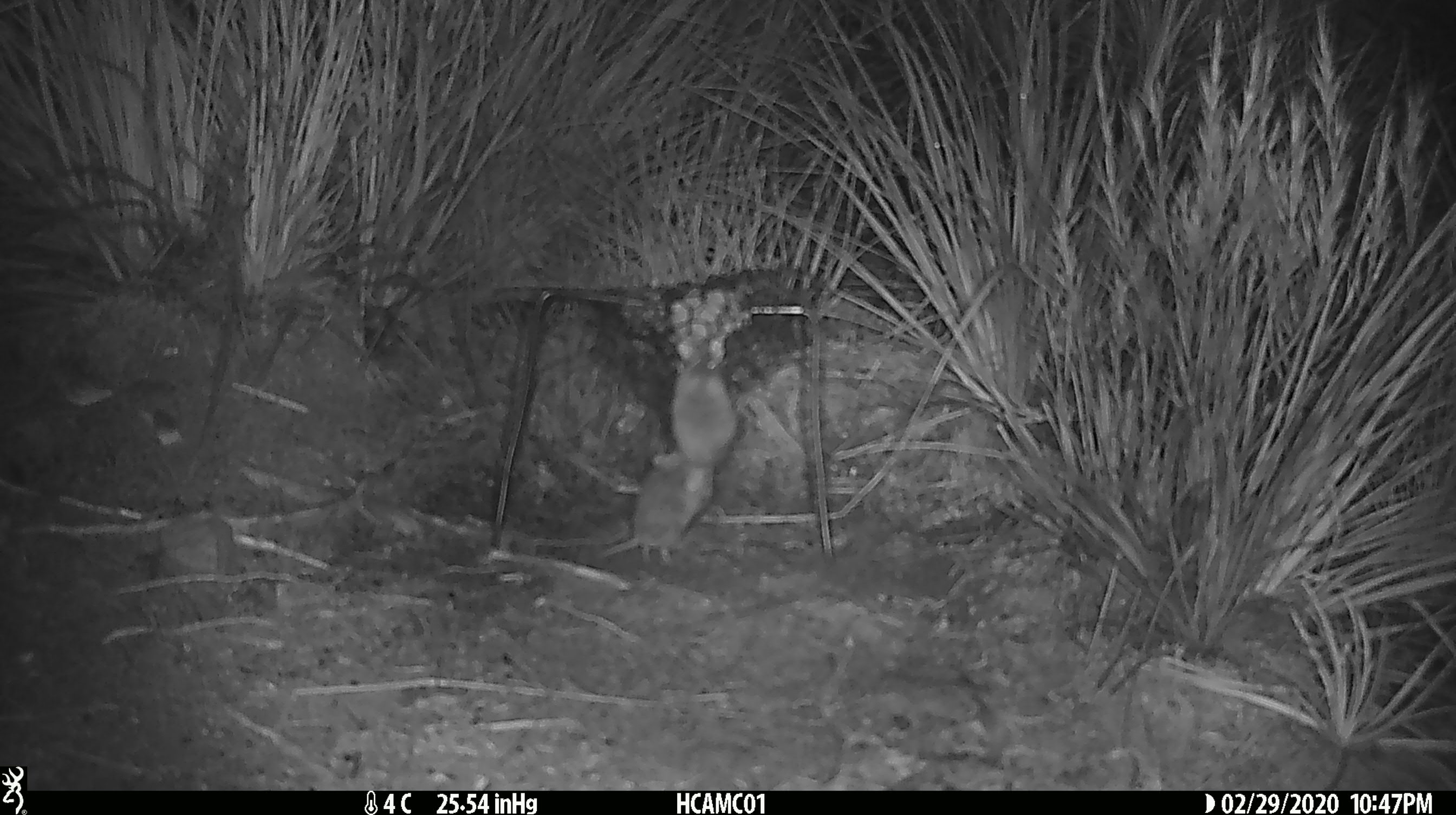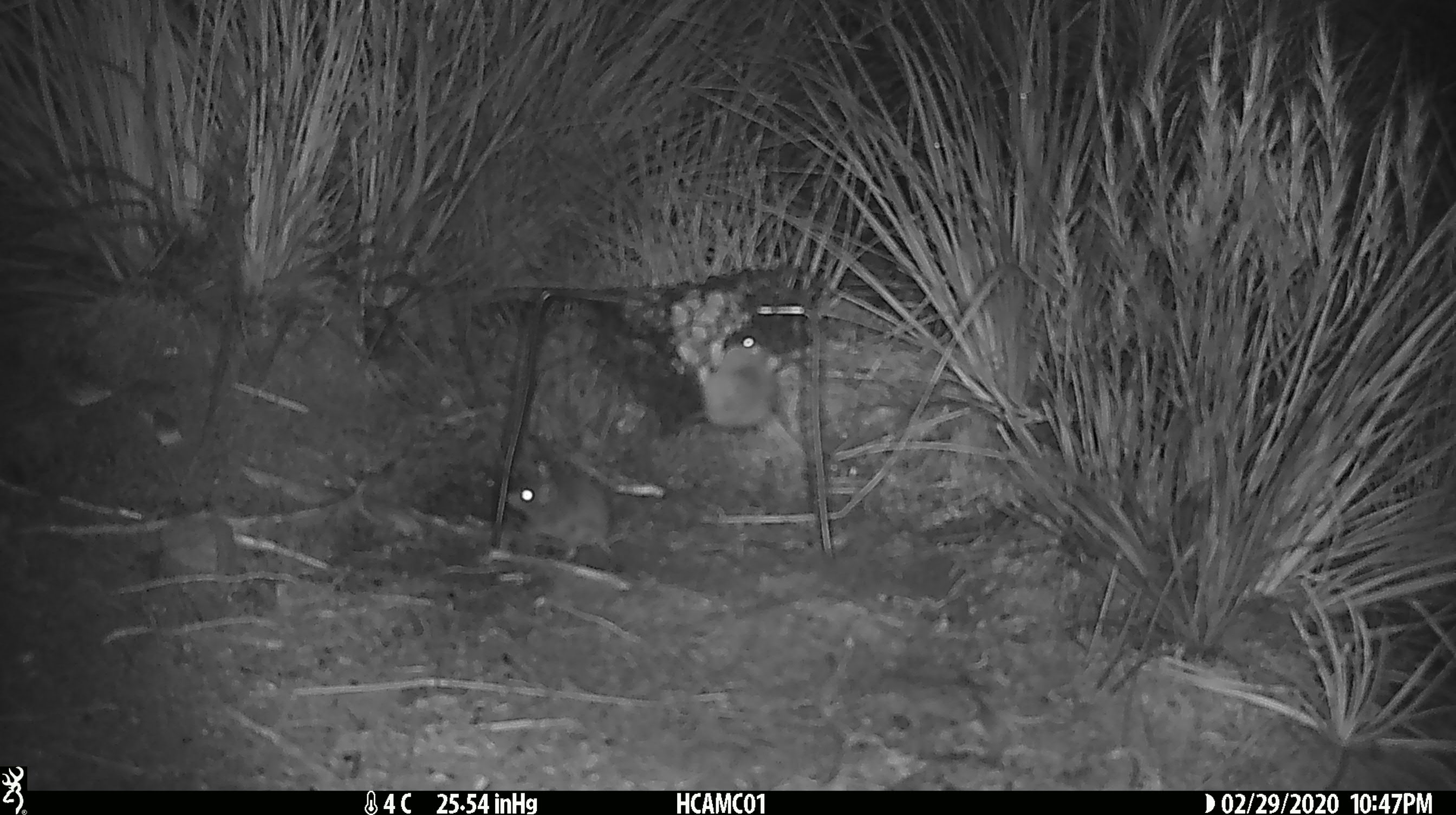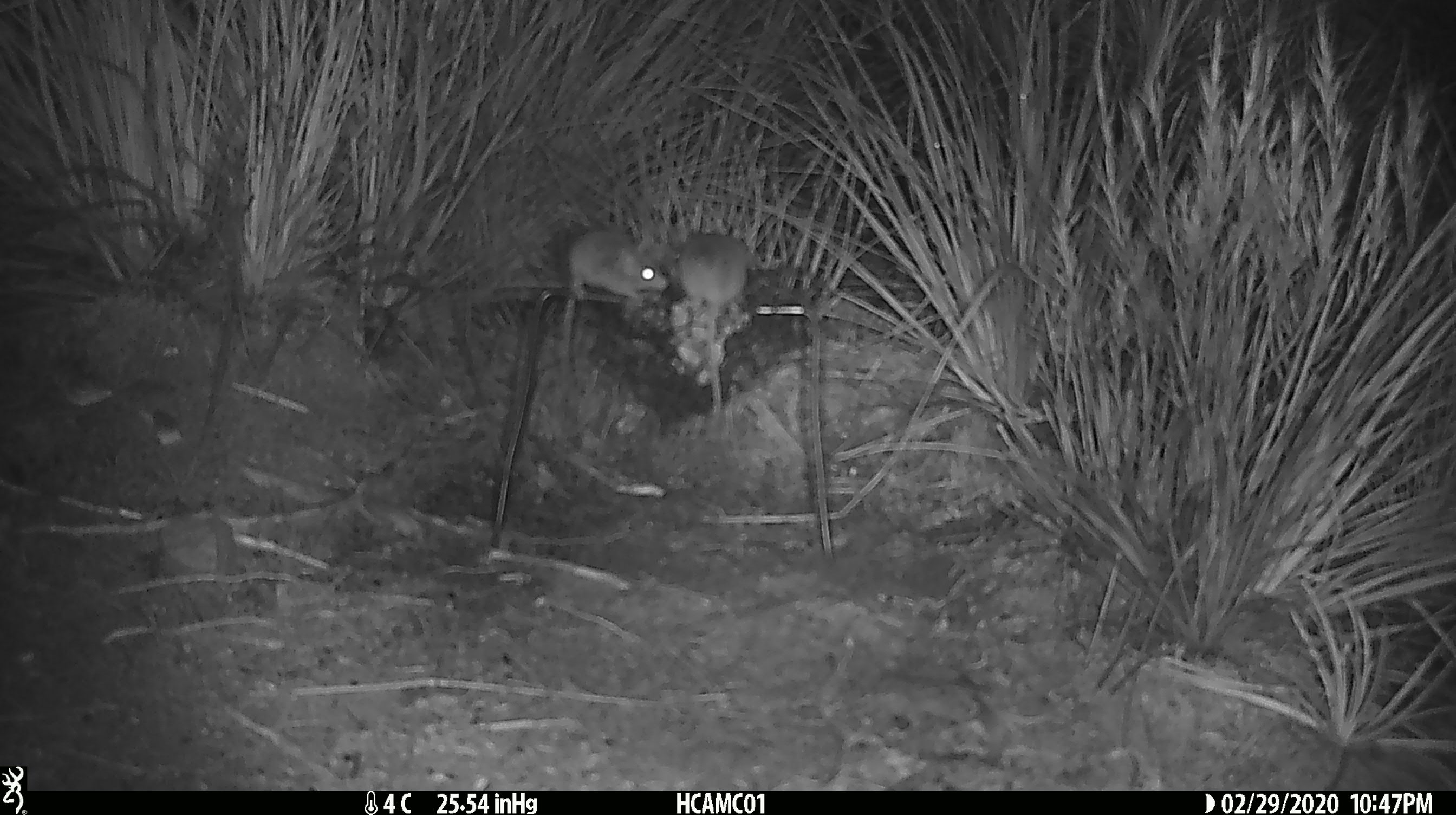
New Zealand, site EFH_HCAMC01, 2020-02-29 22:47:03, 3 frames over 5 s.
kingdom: Animalia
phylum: Chordata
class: Mammalia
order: Rodentia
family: Muridae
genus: Mus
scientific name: Mus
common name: mouse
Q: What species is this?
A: Mouse (Mus).